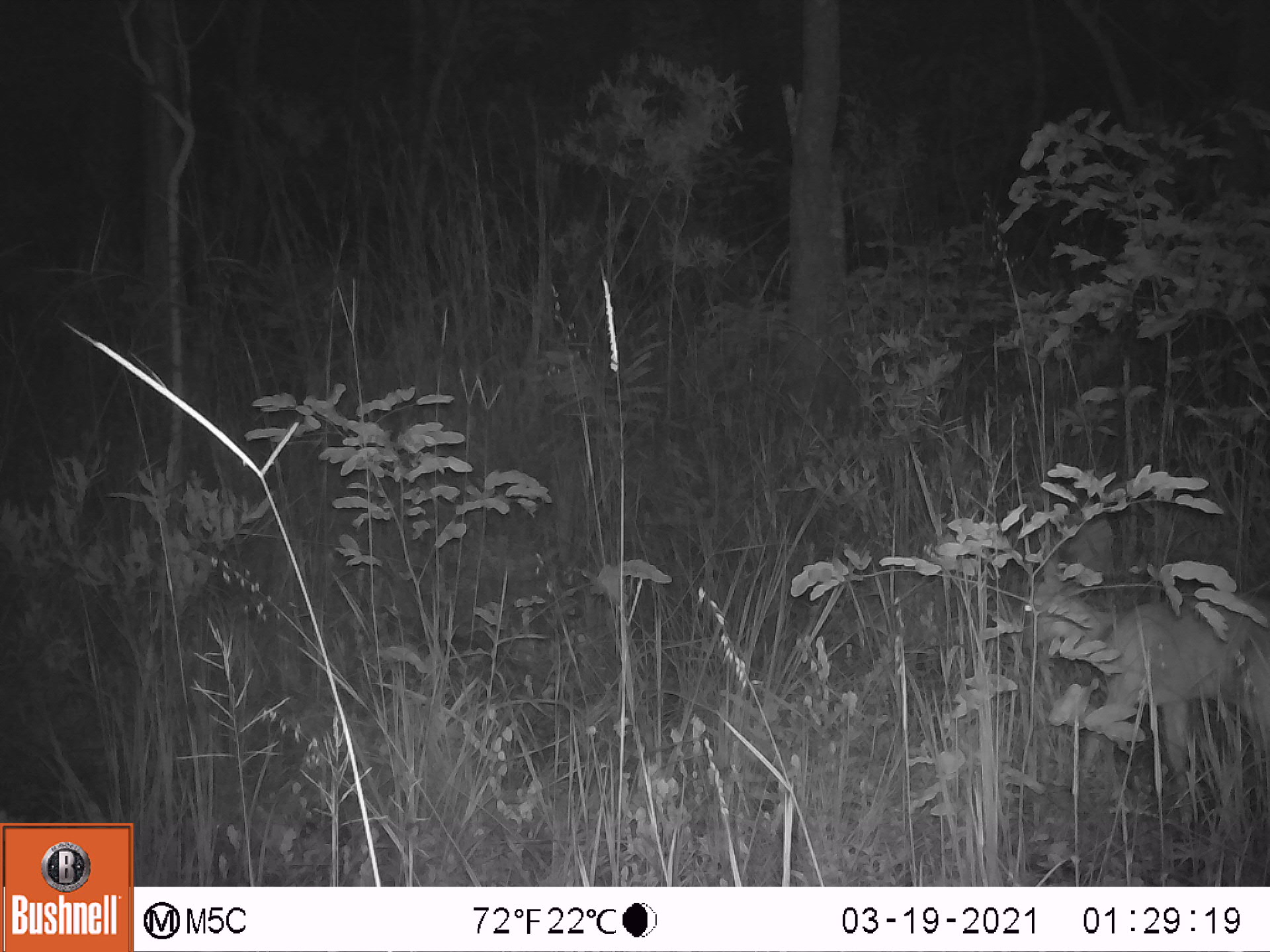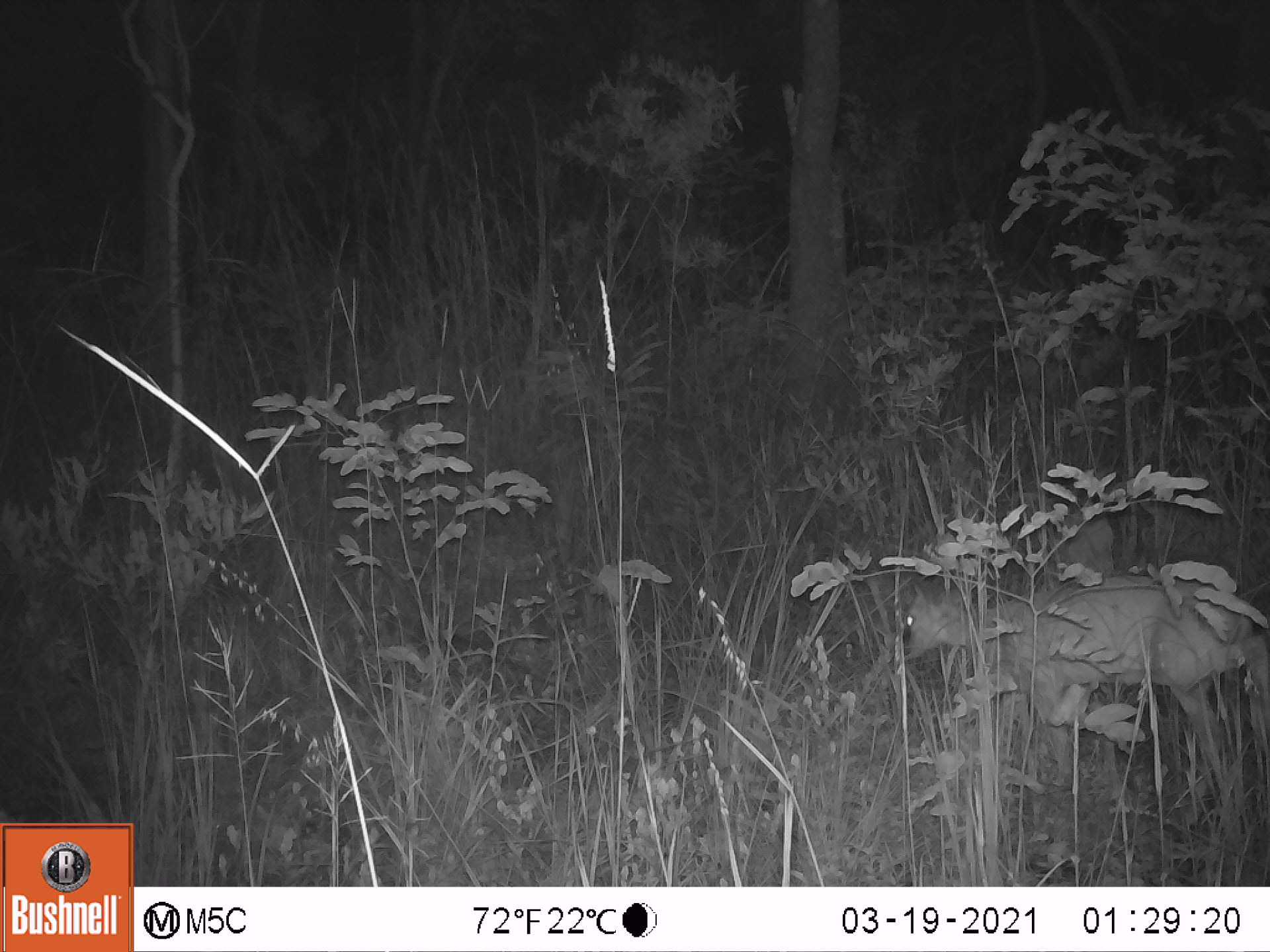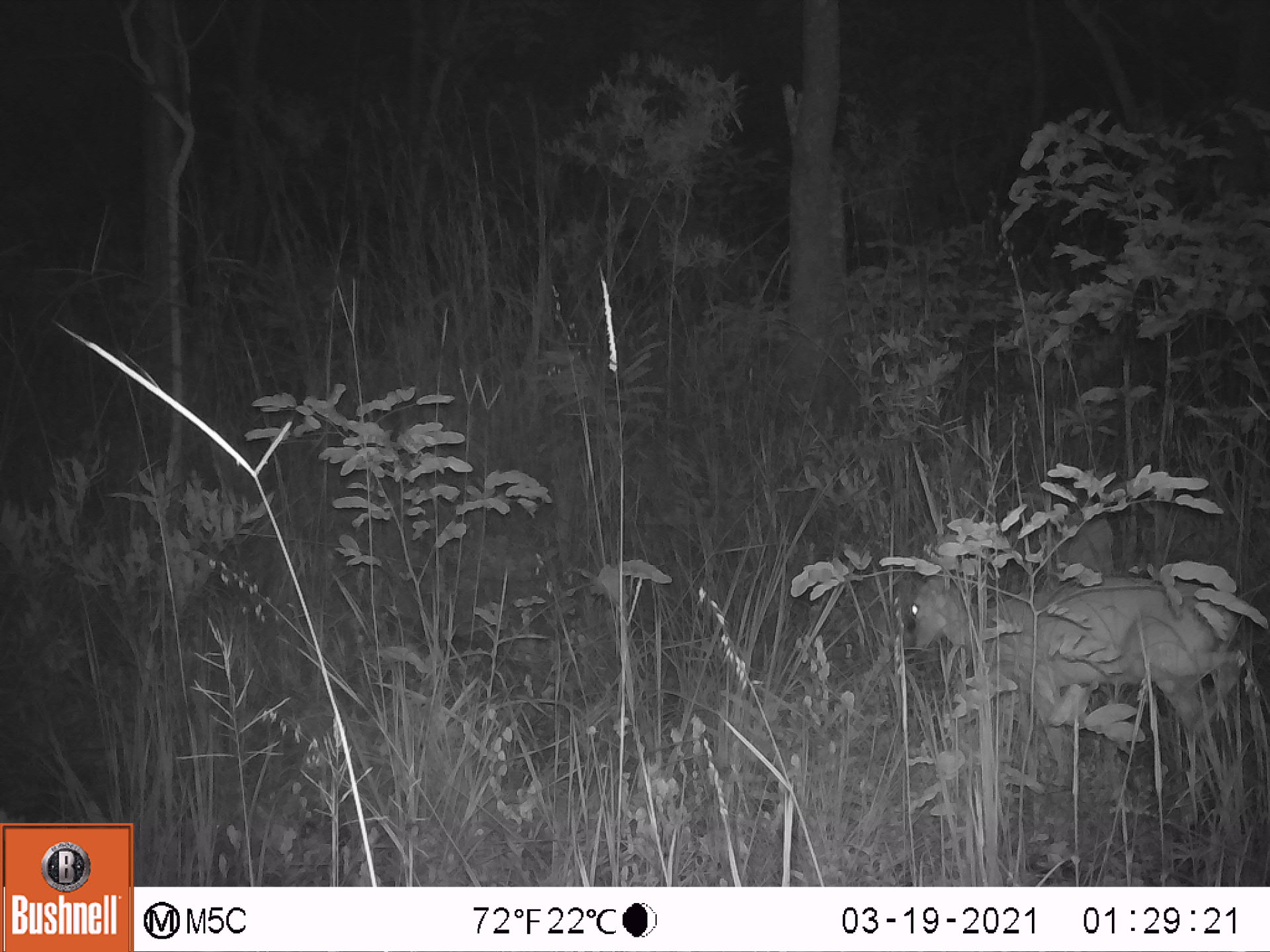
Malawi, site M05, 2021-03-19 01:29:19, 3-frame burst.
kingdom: Animalia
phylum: Chordata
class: Mammalia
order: Artiodactyla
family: Bovidae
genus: Sylvicapra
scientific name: Sylvicapra grimmia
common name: common duiker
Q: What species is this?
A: Common duiker (Sylvicapra grimmia).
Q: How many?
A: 1.